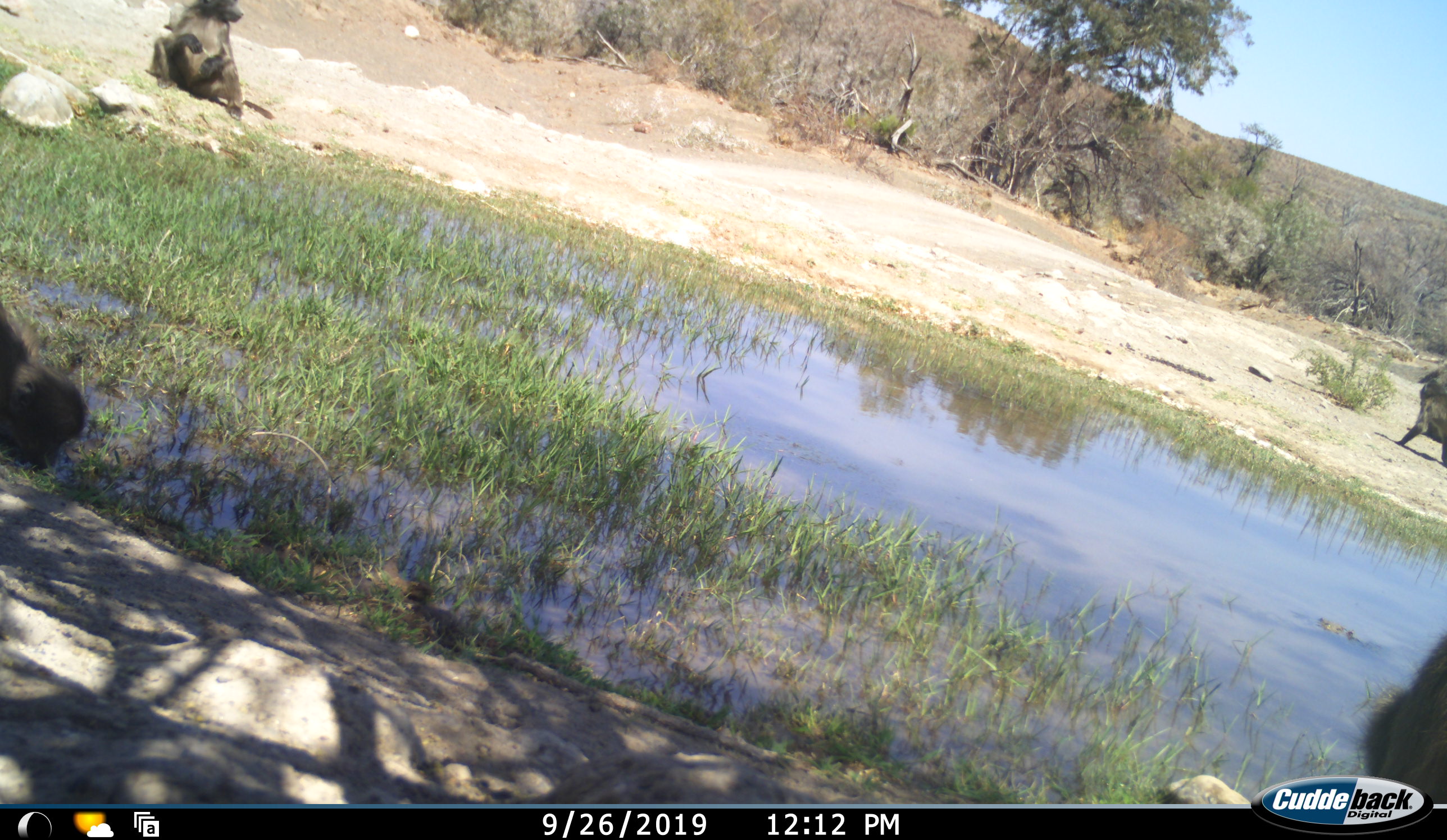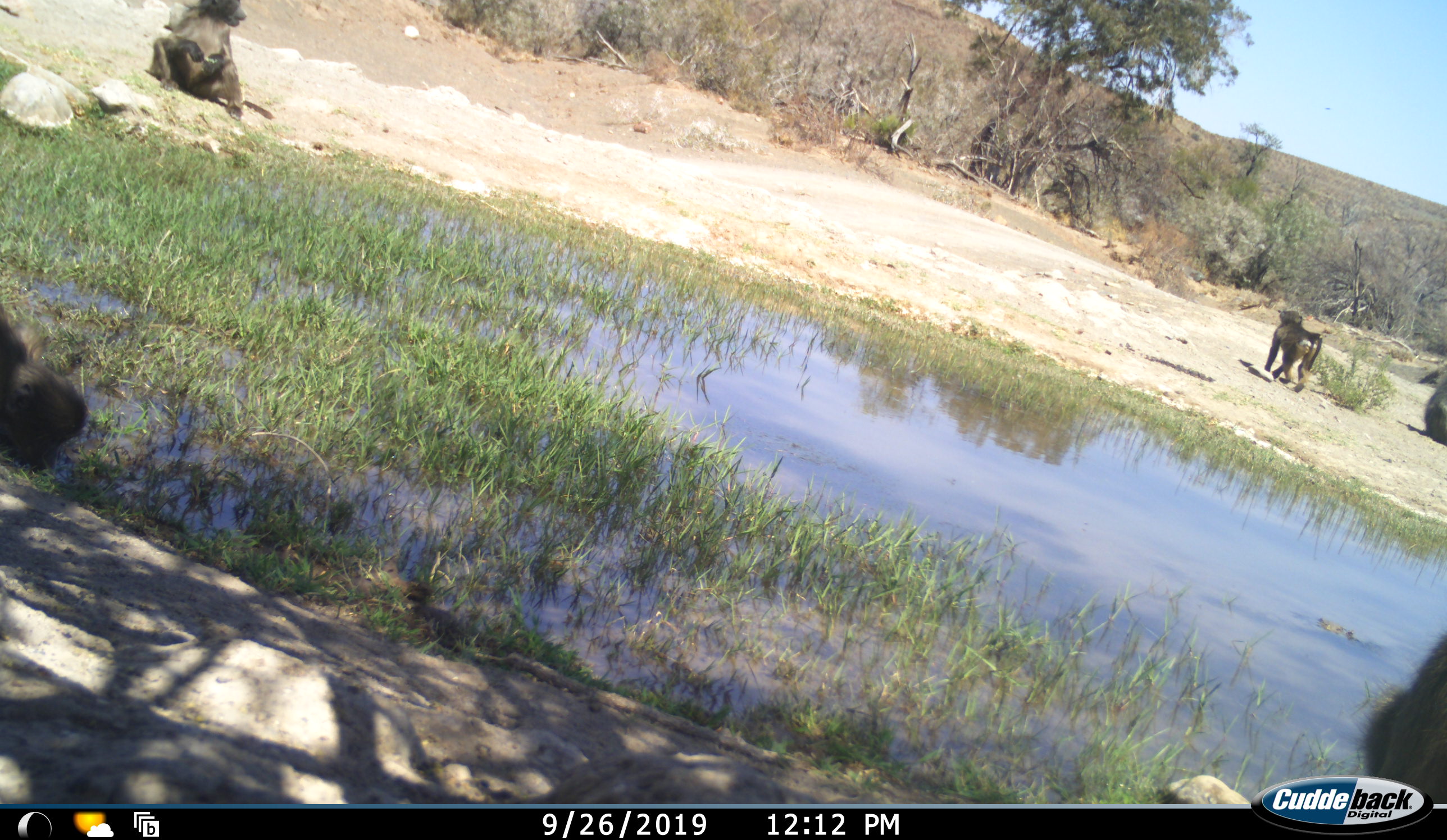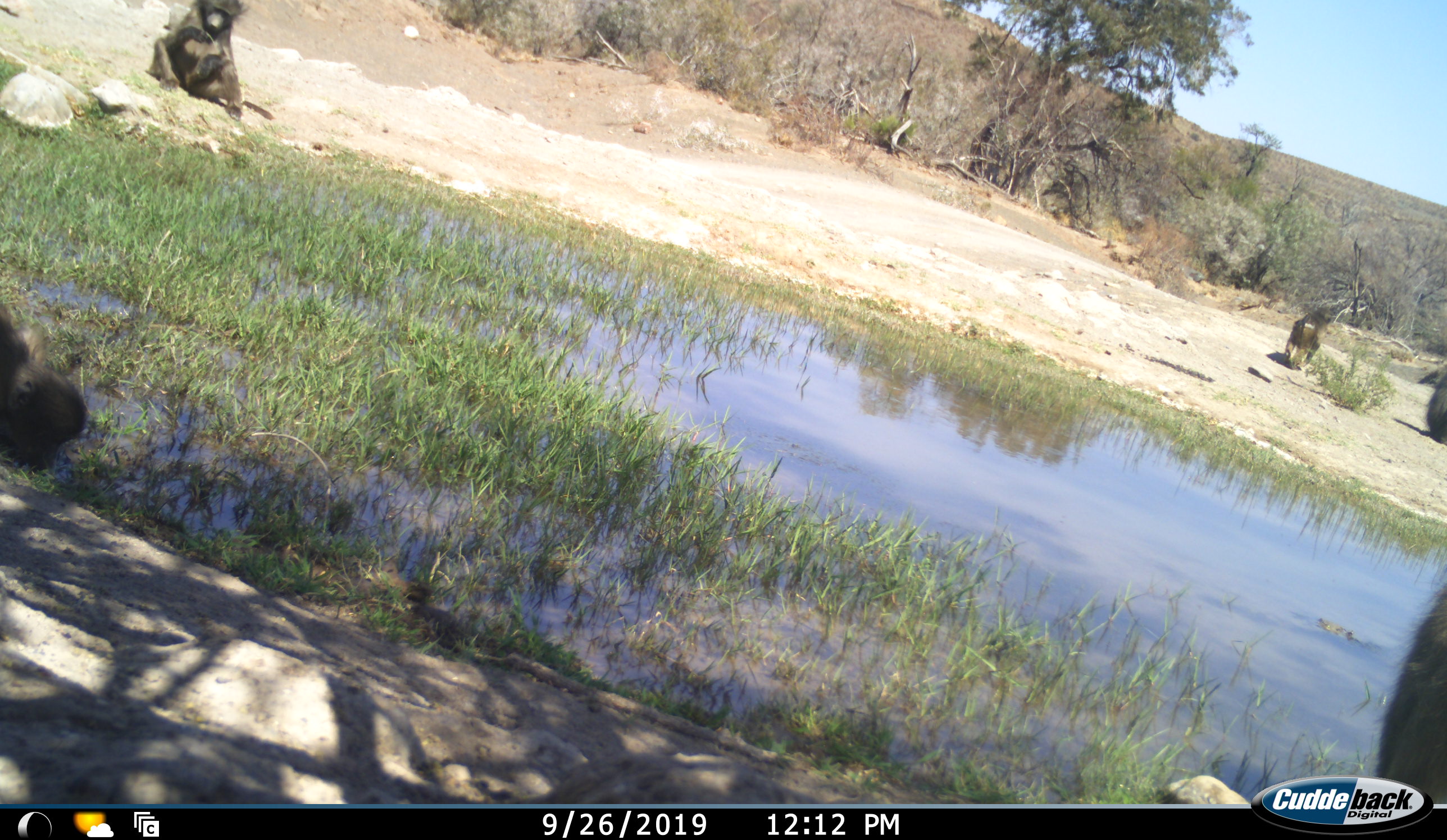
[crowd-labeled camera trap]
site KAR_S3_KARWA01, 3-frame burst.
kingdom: Animalia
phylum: Chordata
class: Mammalia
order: Primates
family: Cercopithecidae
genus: Papio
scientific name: Papio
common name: baboon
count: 5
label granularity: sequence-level